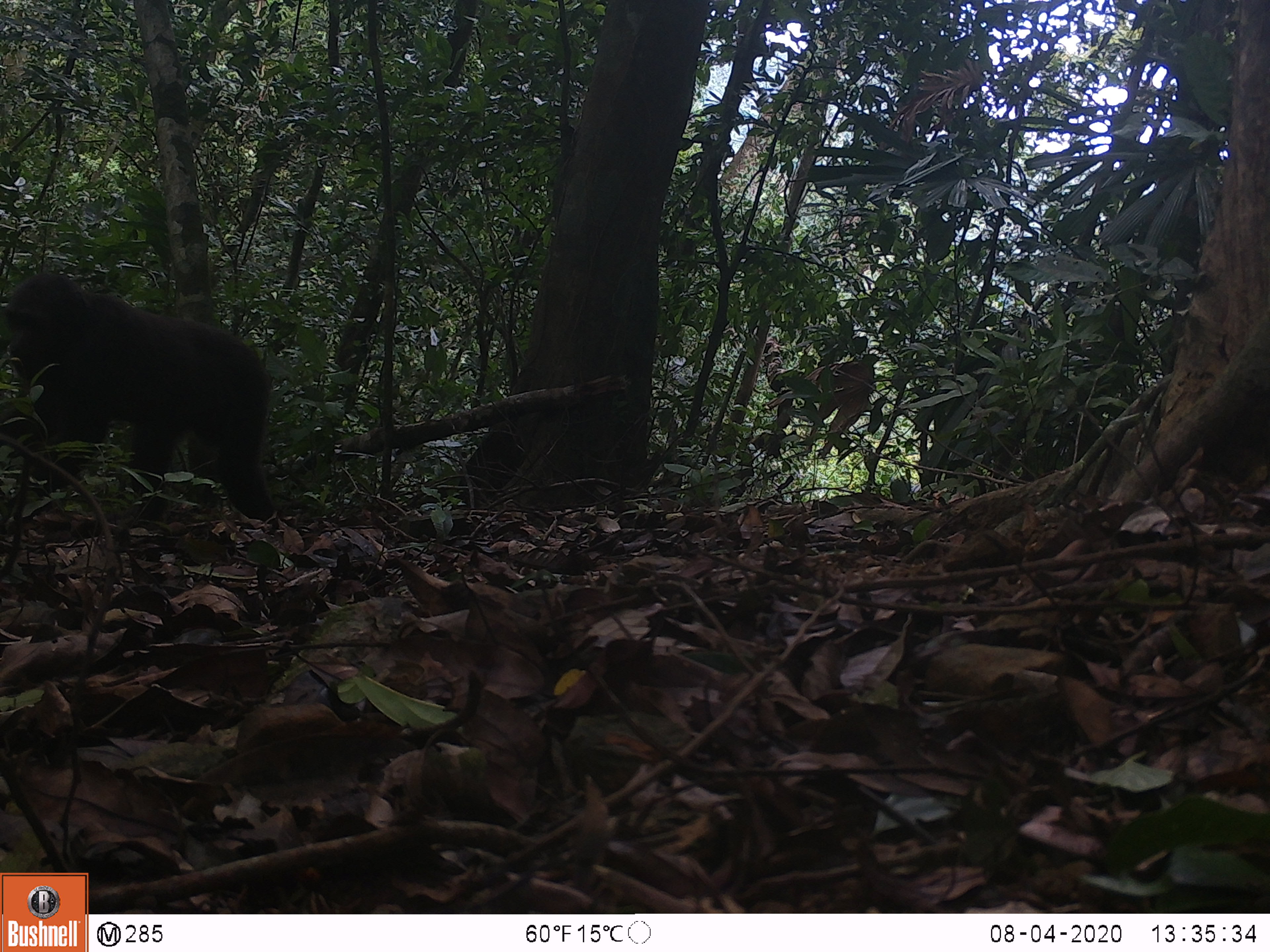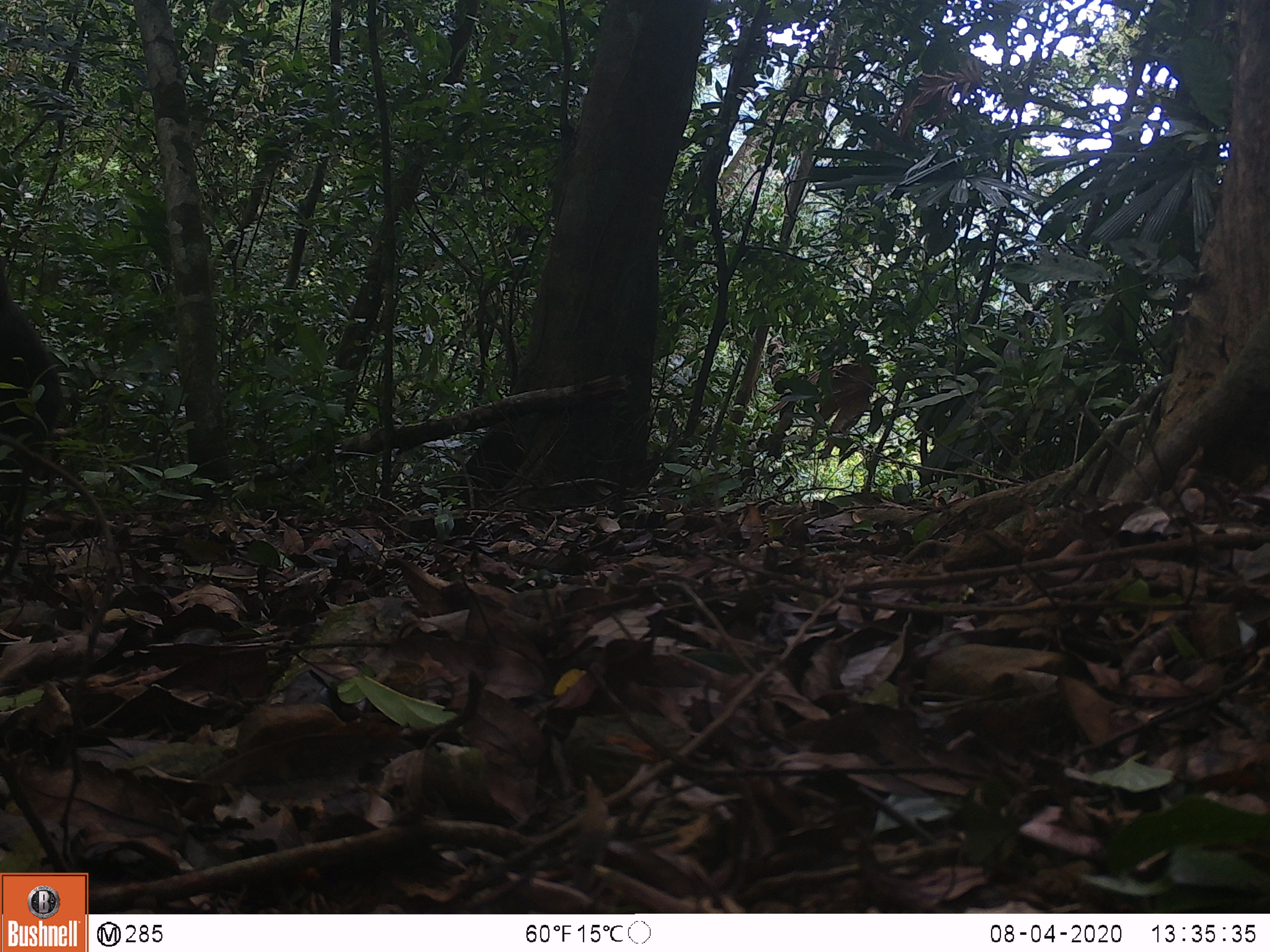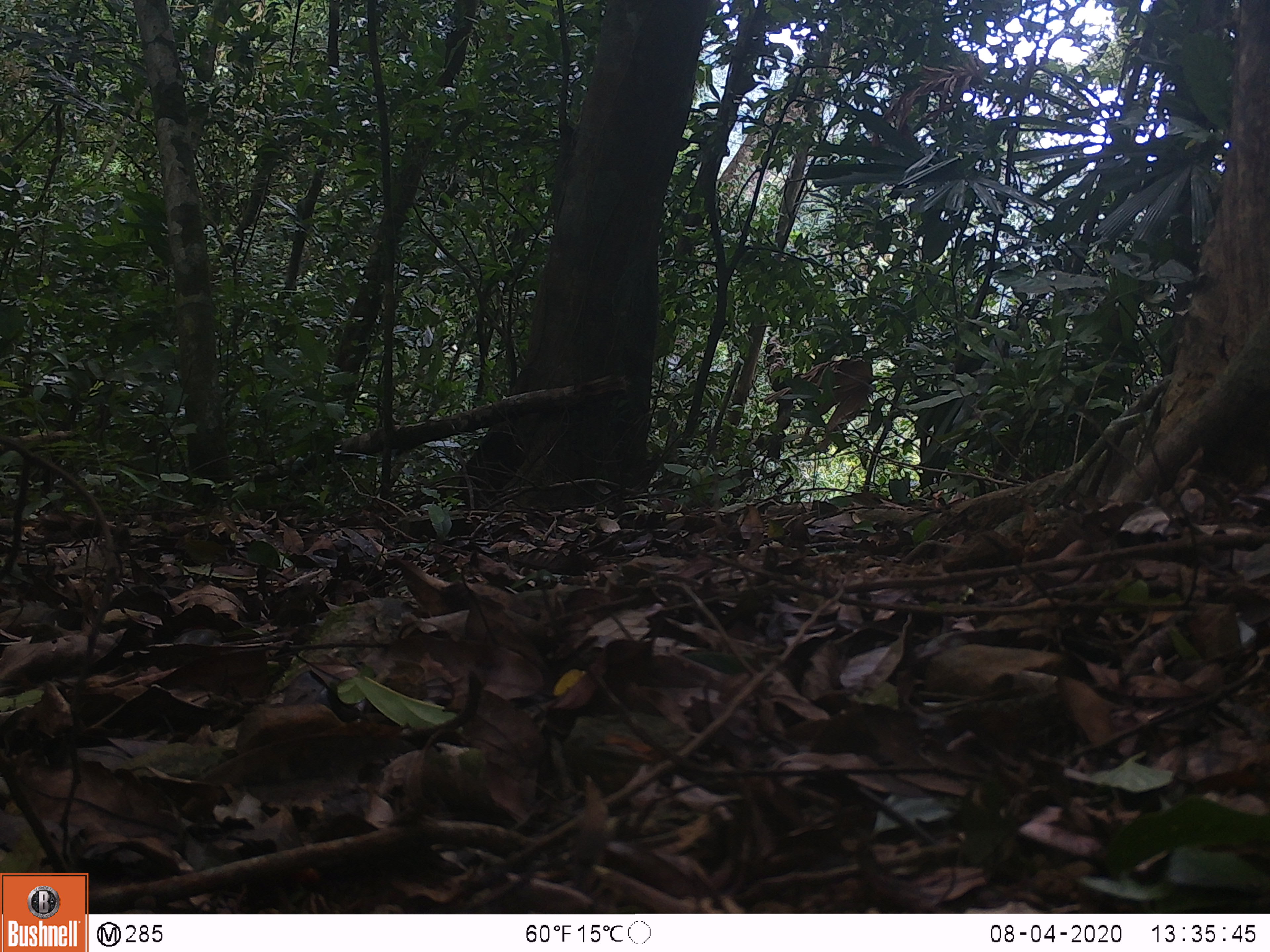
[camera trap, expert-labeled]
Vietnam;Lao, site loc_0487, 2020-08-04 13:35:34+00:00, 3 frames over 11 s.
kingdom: Animalia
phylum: Chordata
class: Mammalia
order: Primates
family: Cercopithecidae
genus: Macaca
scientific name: Macaca arctoides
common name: stump-tailed macaque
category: stump tailed macaque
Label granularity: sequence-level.